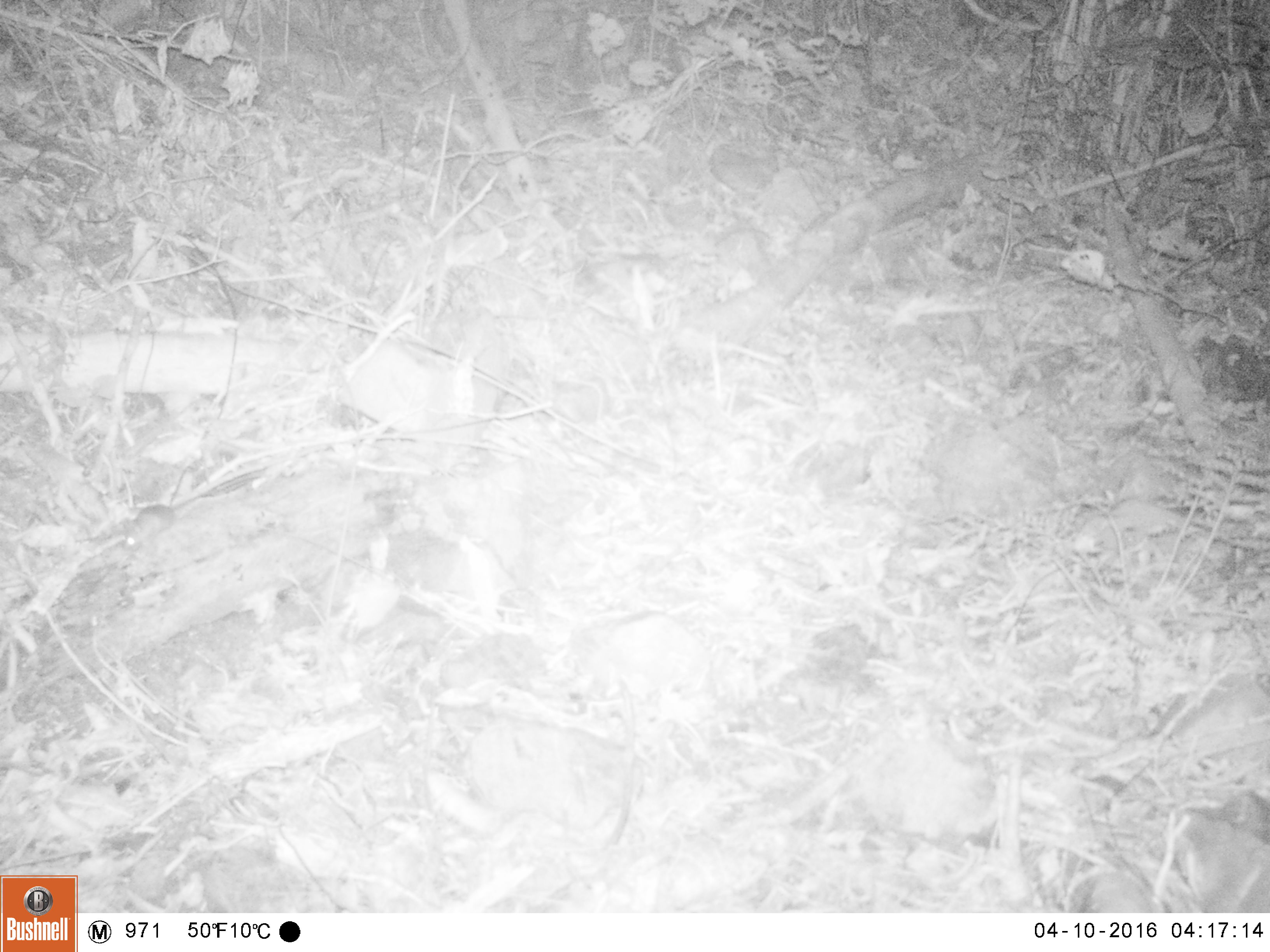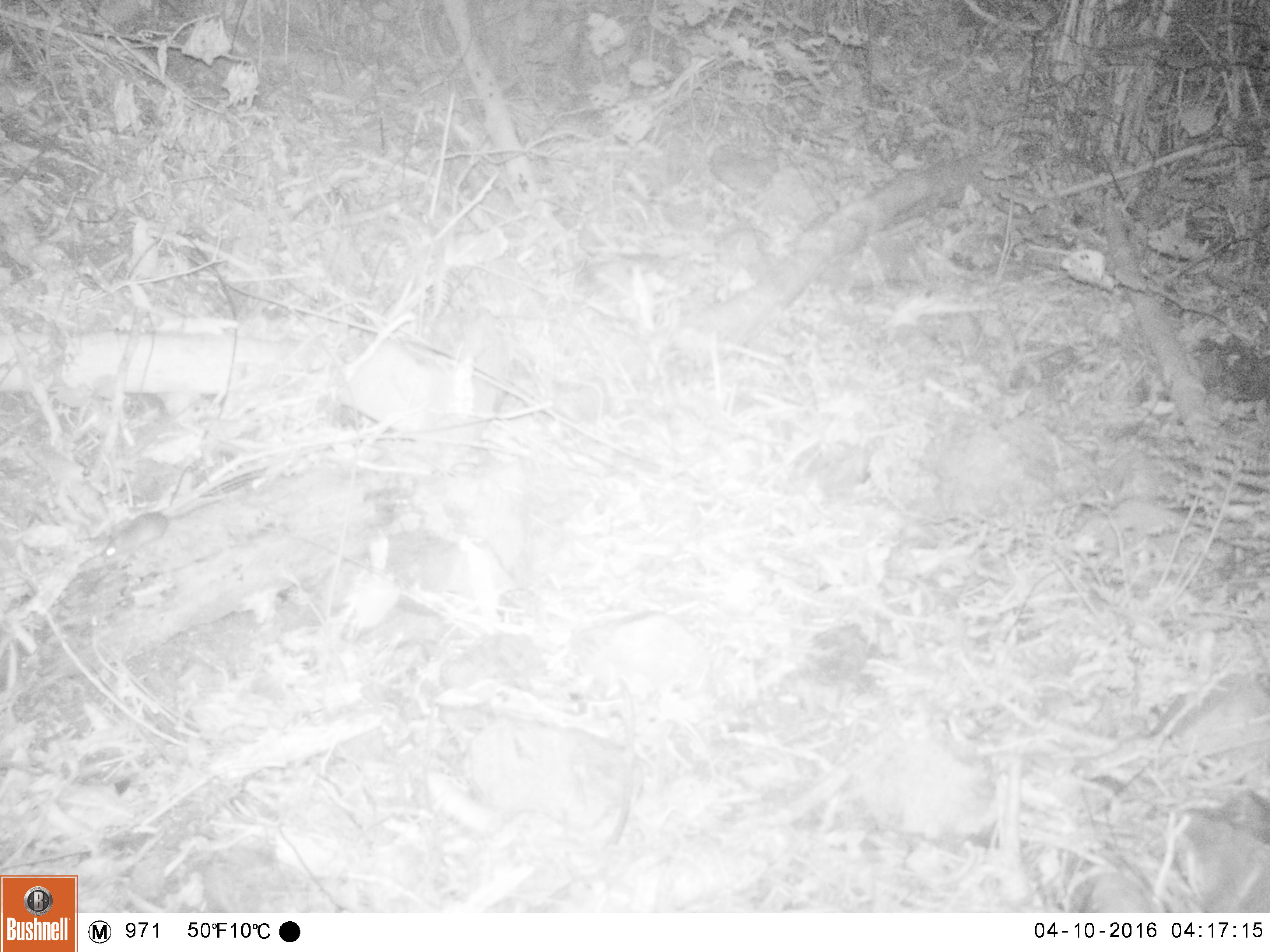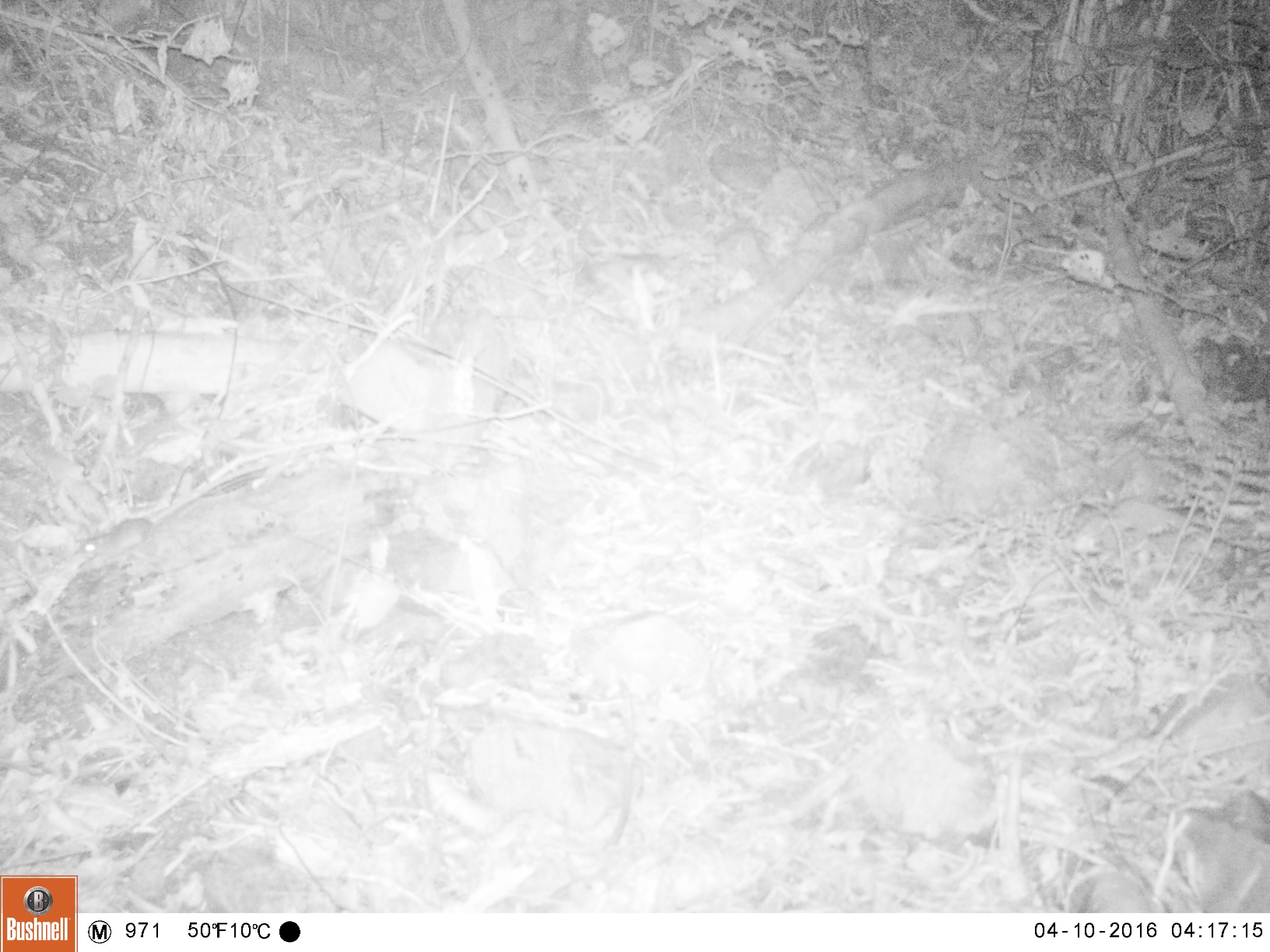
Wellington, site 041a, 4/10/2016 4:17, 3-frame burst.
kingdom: Animalia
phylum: Chordata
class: Mammalia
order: Rodentia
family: Muridae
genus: Mus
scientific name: Mus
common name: mouse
Mouse (Mus).